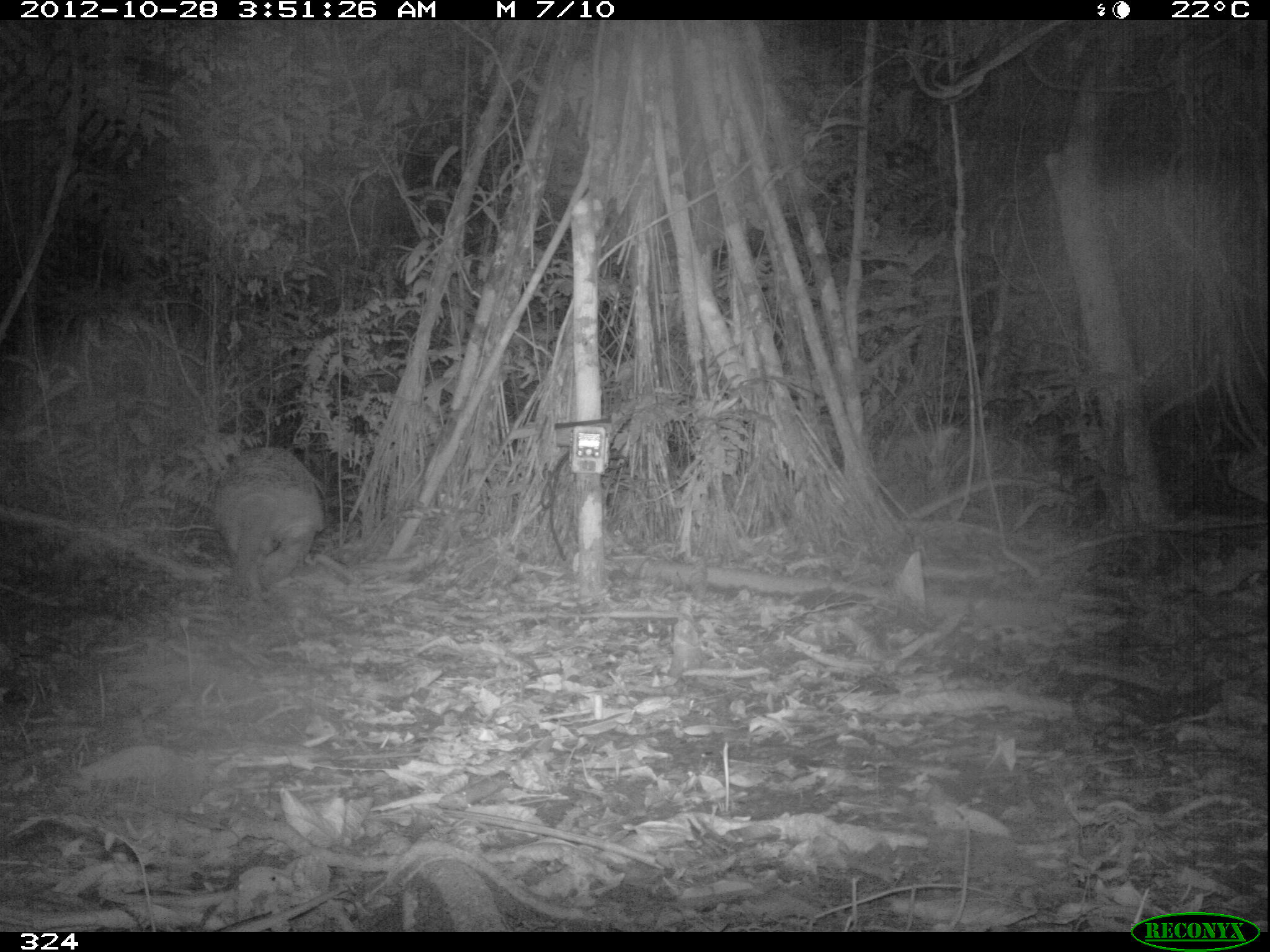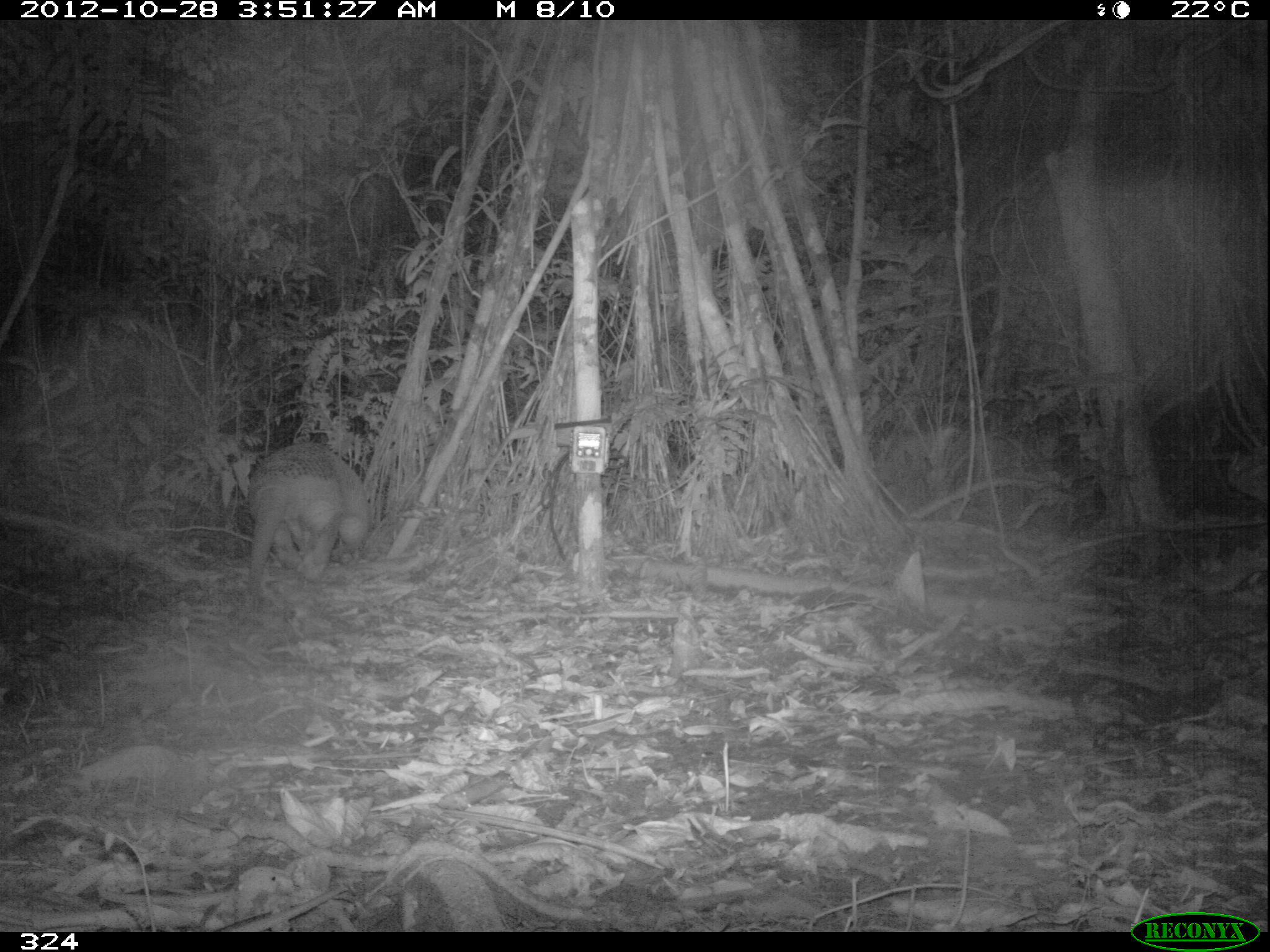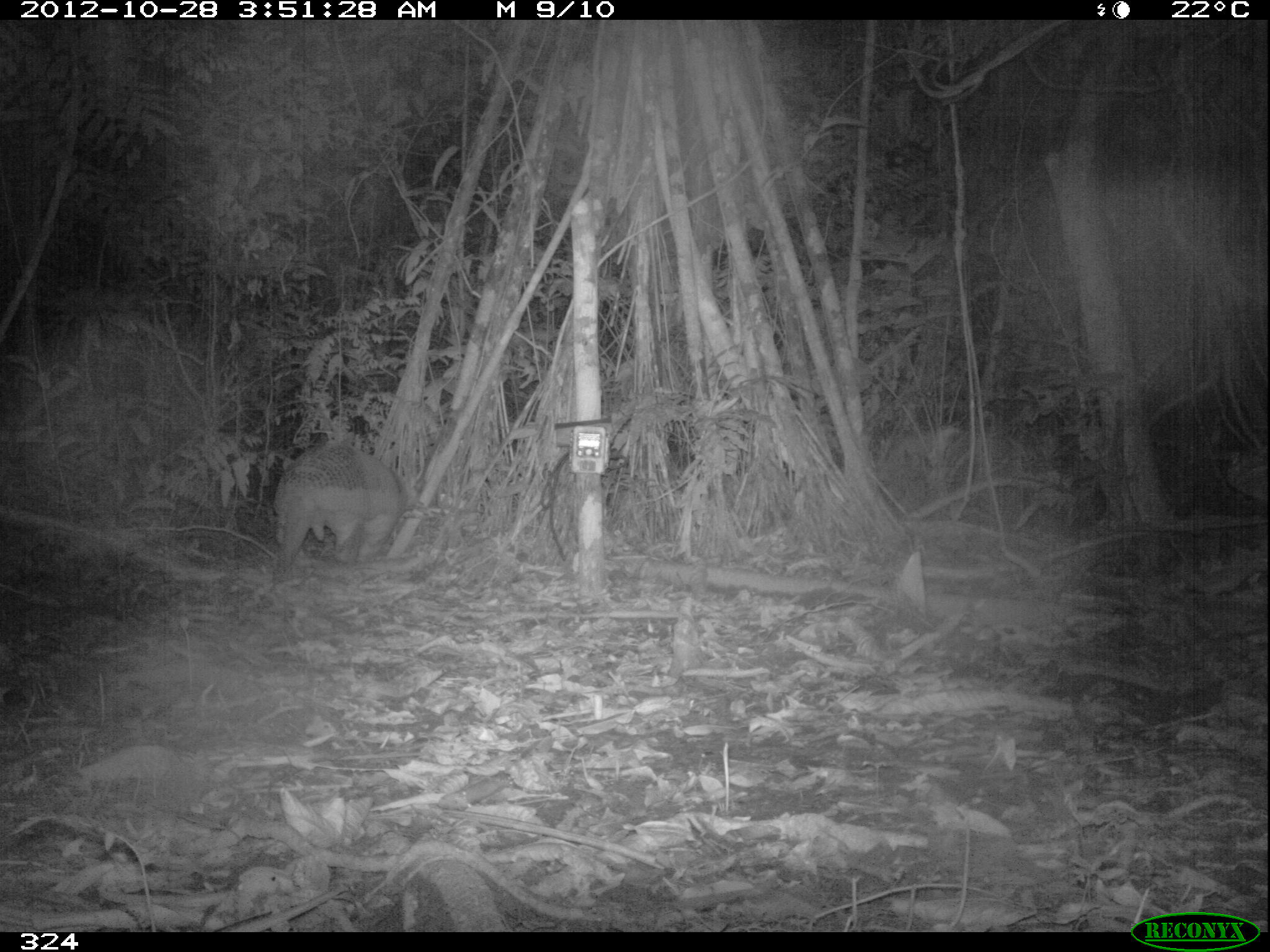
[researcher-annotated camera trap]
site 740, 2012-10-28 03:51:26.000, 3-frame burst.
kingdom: Animalia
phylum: Chordata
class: Mammalia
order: Cingulata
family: Chlamyphoridae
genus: Priodontes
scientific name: Priodontes maximus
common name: giant armadillo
Priodontes maximus (giant armadillo).